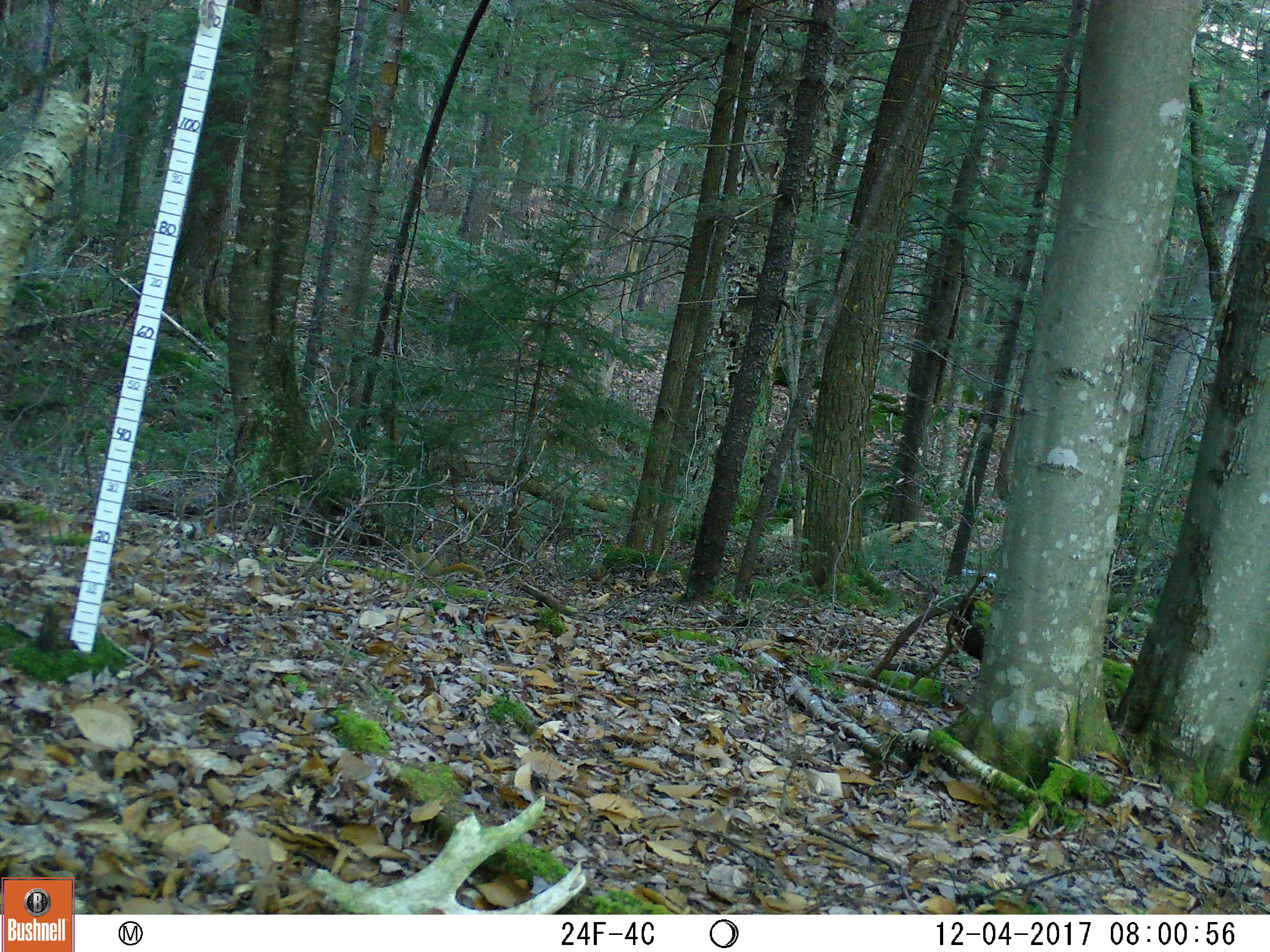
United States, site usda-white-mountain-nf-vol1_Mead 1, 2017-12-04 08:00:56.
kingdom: Animalia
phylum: Chordata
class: Mammalia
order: Rodentia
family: Sciuridae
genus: Tamiasciurus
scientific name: Tamiasciurus hudsonicus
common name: red squirrel